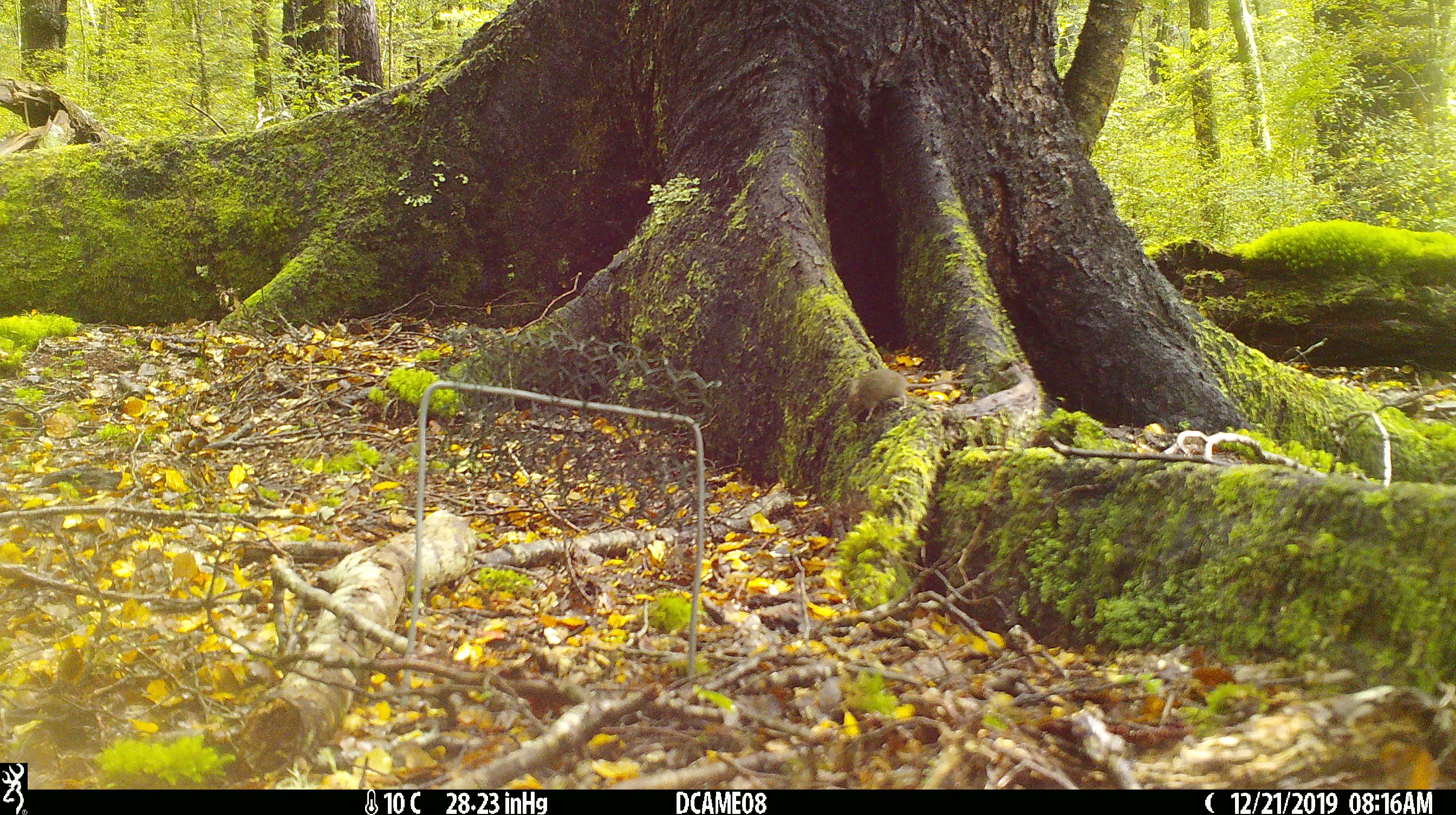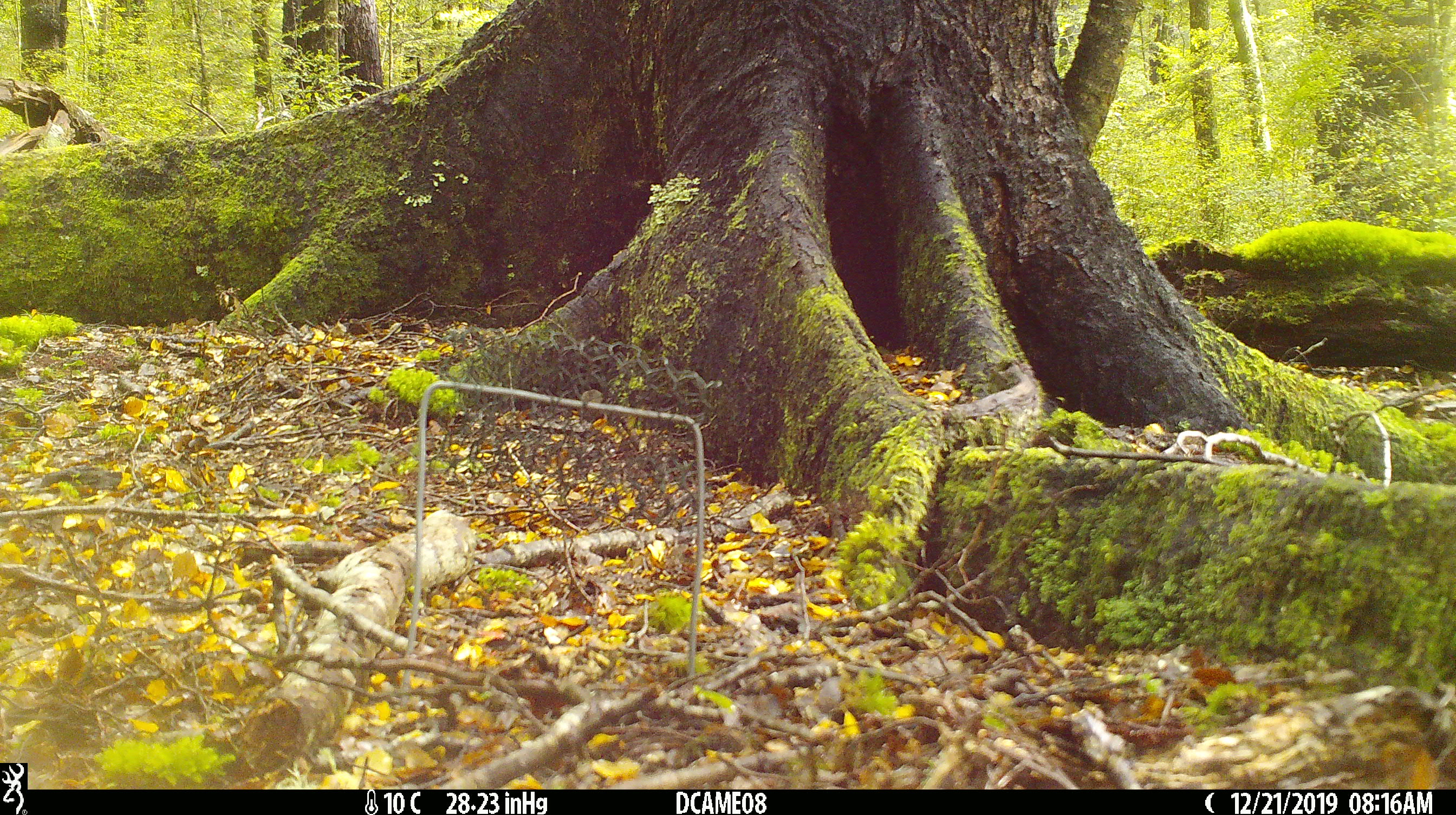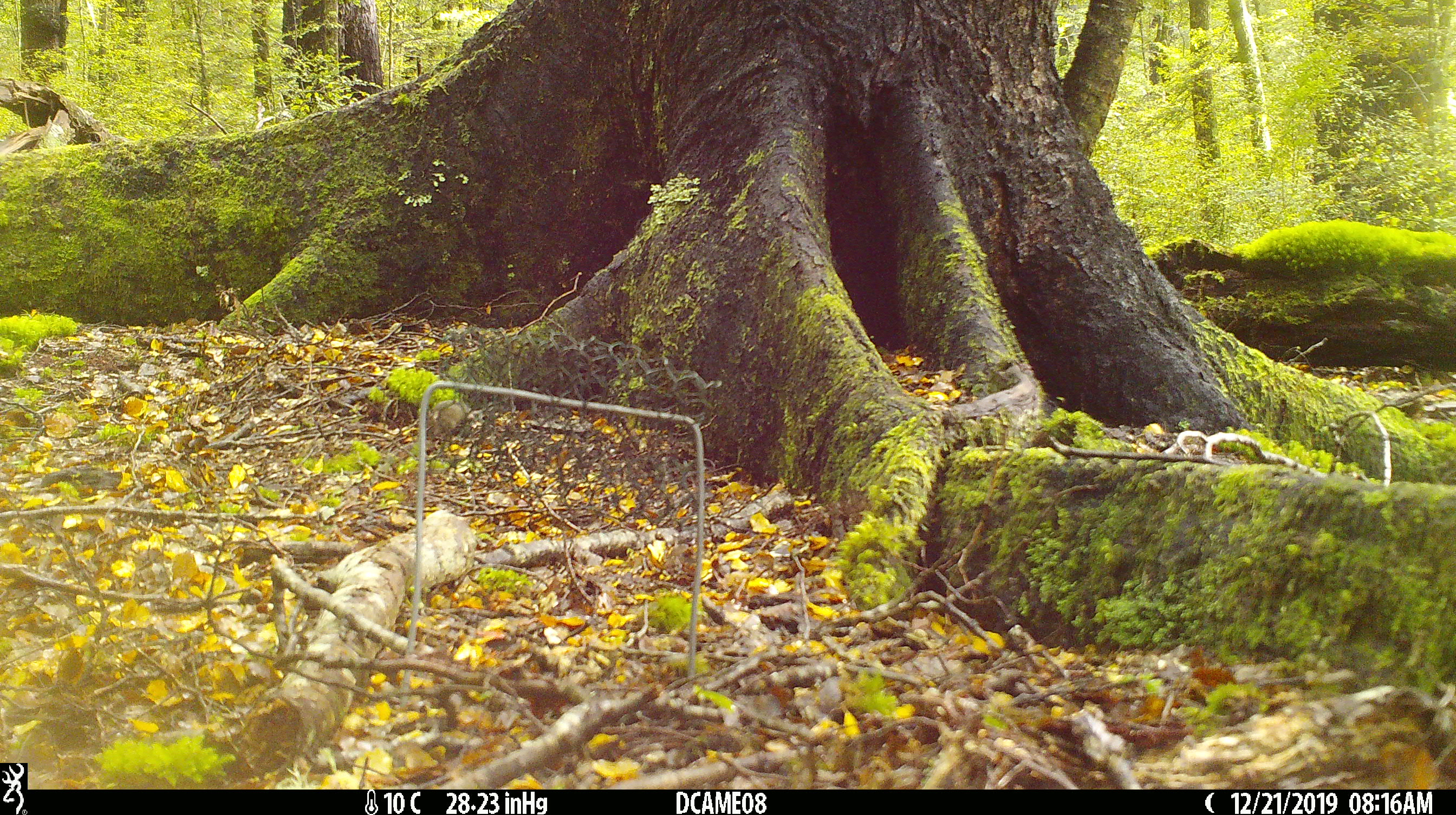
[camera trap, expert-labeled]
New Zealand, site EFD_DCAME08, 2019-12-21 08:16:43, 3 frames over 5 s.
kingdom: Animalia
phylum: Chordata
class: Mammalia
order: Rodentia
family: Muridae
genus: Mus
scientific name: Mus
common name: mouse